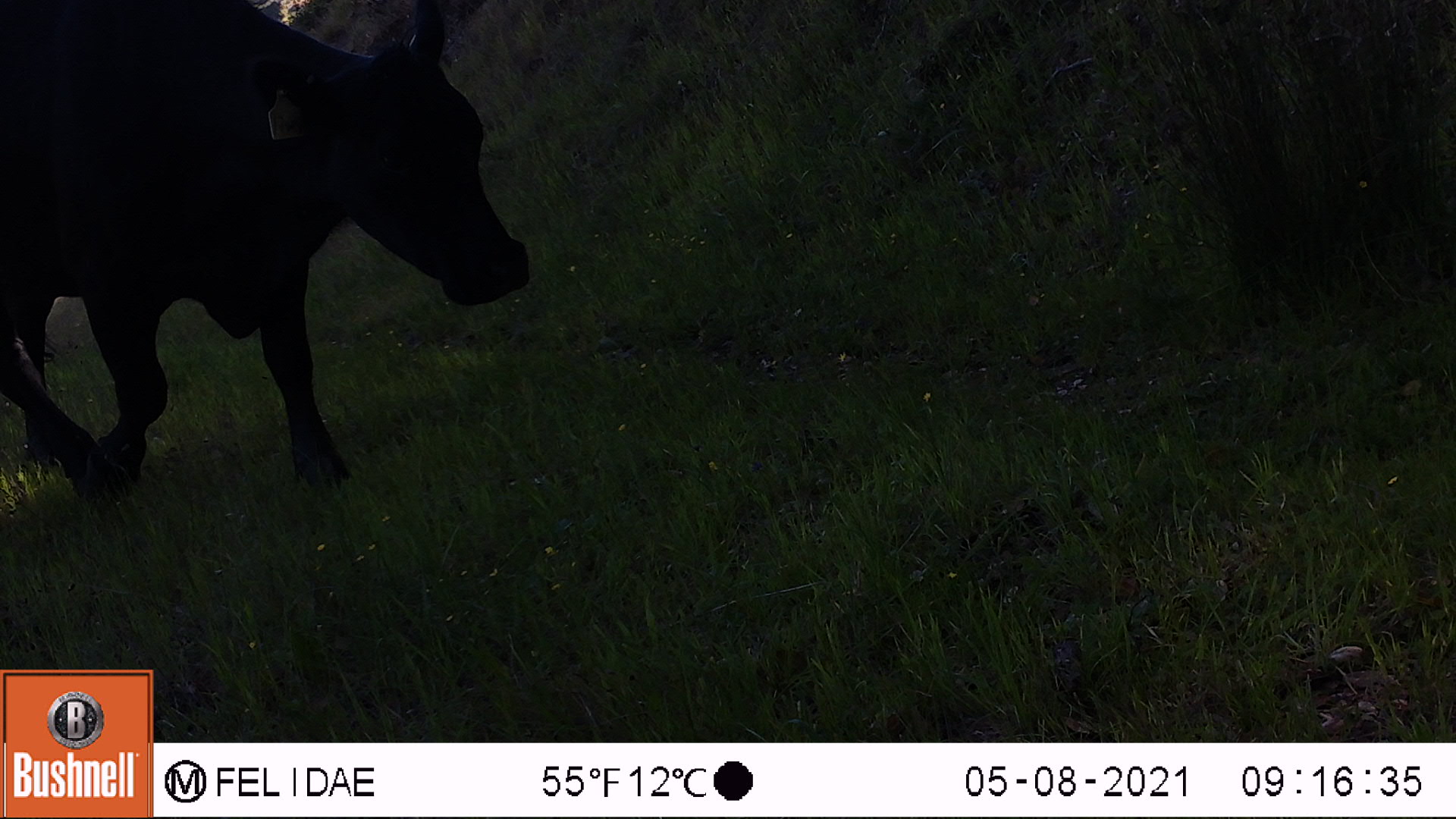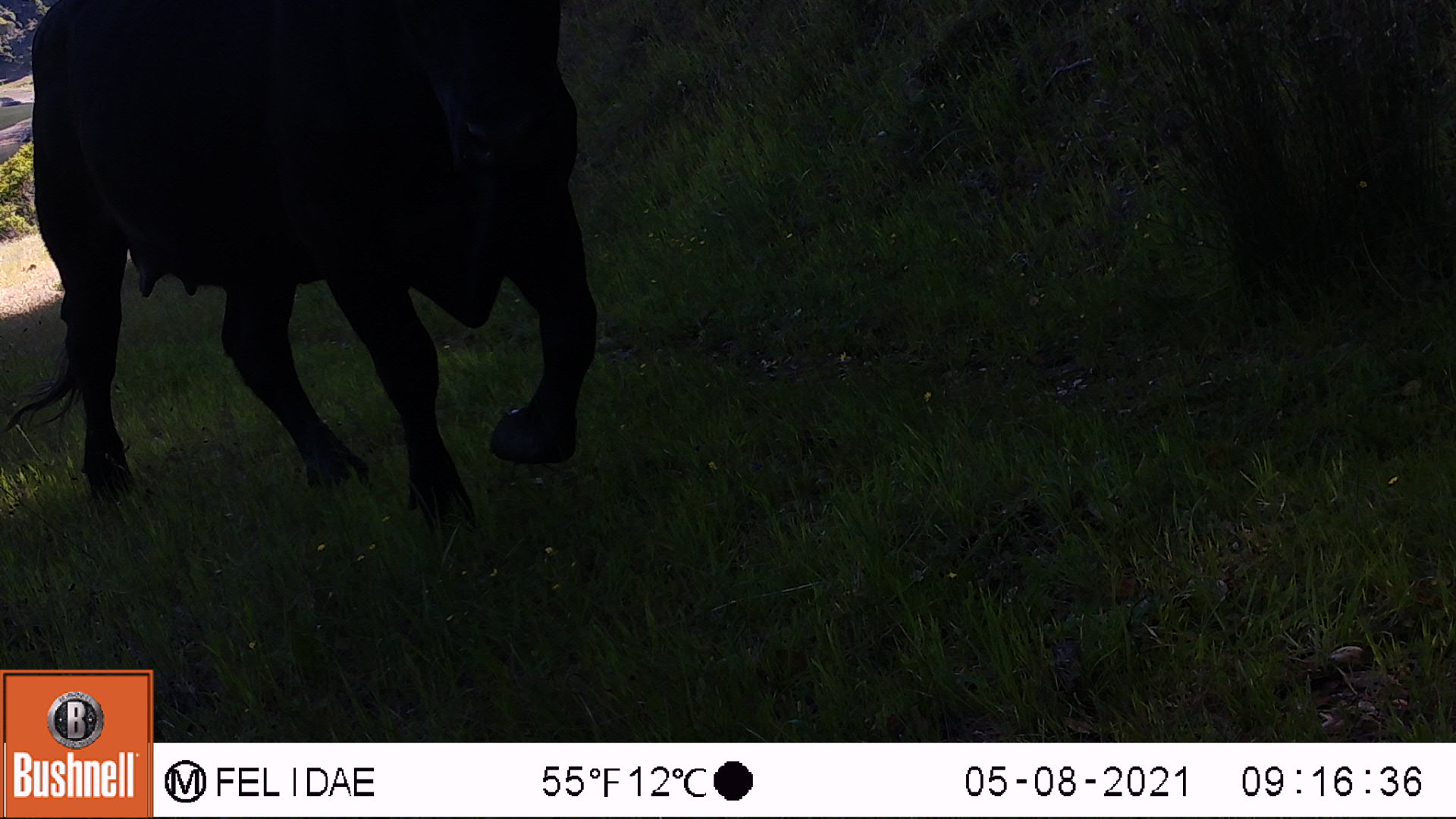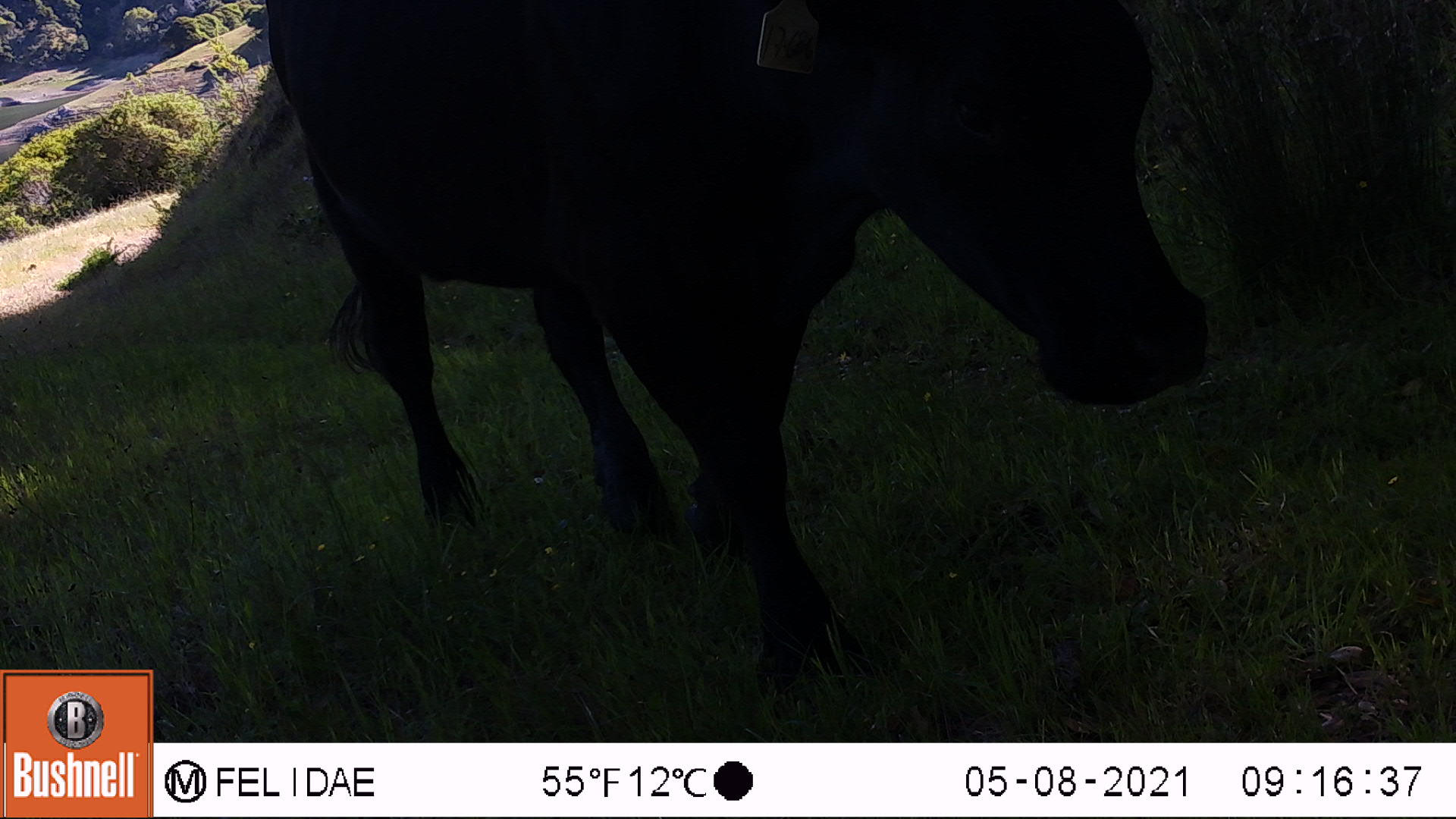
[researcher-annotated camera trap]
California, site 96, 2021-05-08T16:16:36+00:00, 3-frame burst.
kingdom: Animalia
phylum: Chordata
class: Mammalia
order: Artiodactyla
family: Bovidae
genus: Bos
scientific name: Bos taurus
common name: domestic cattle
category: cattle